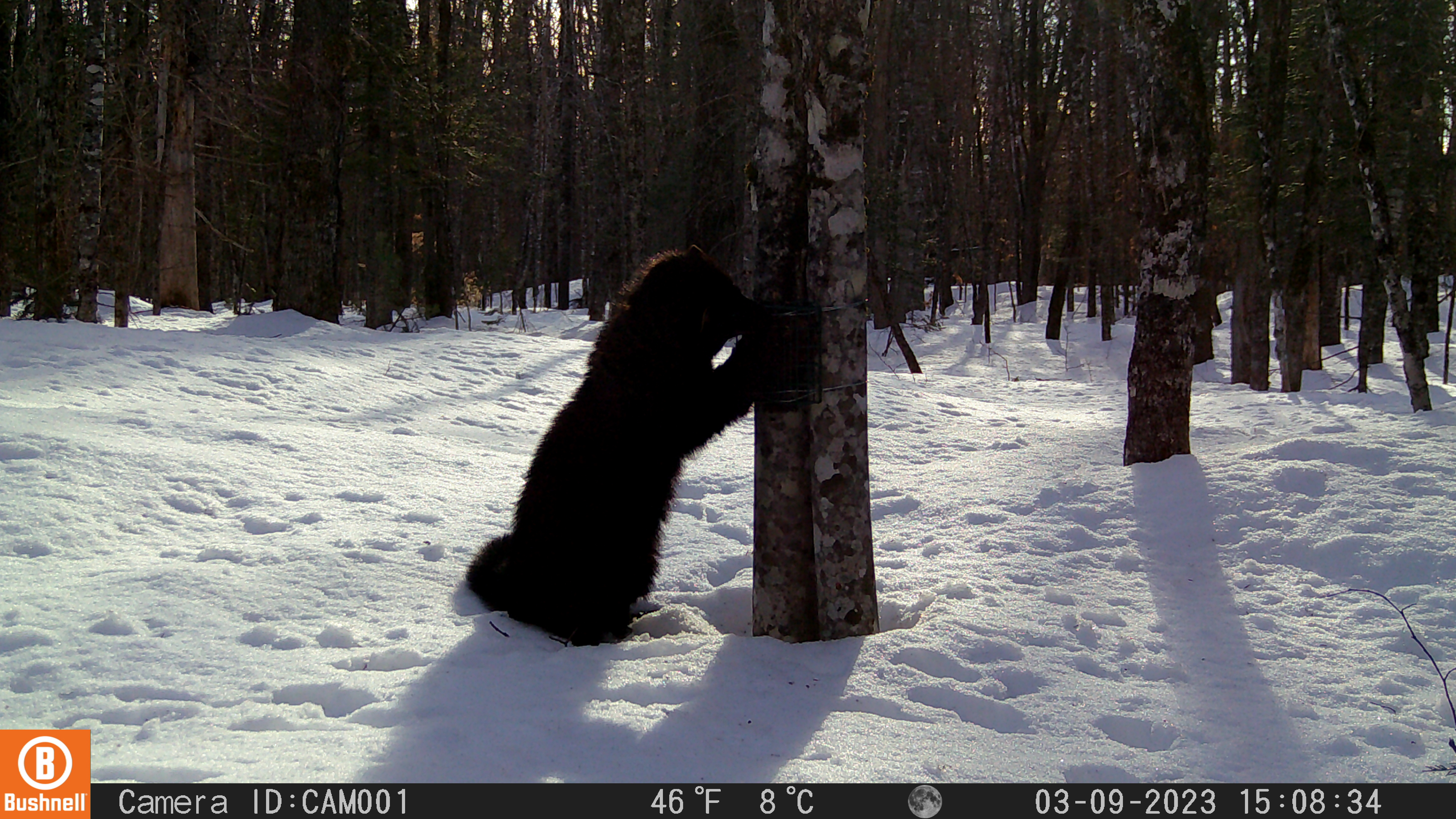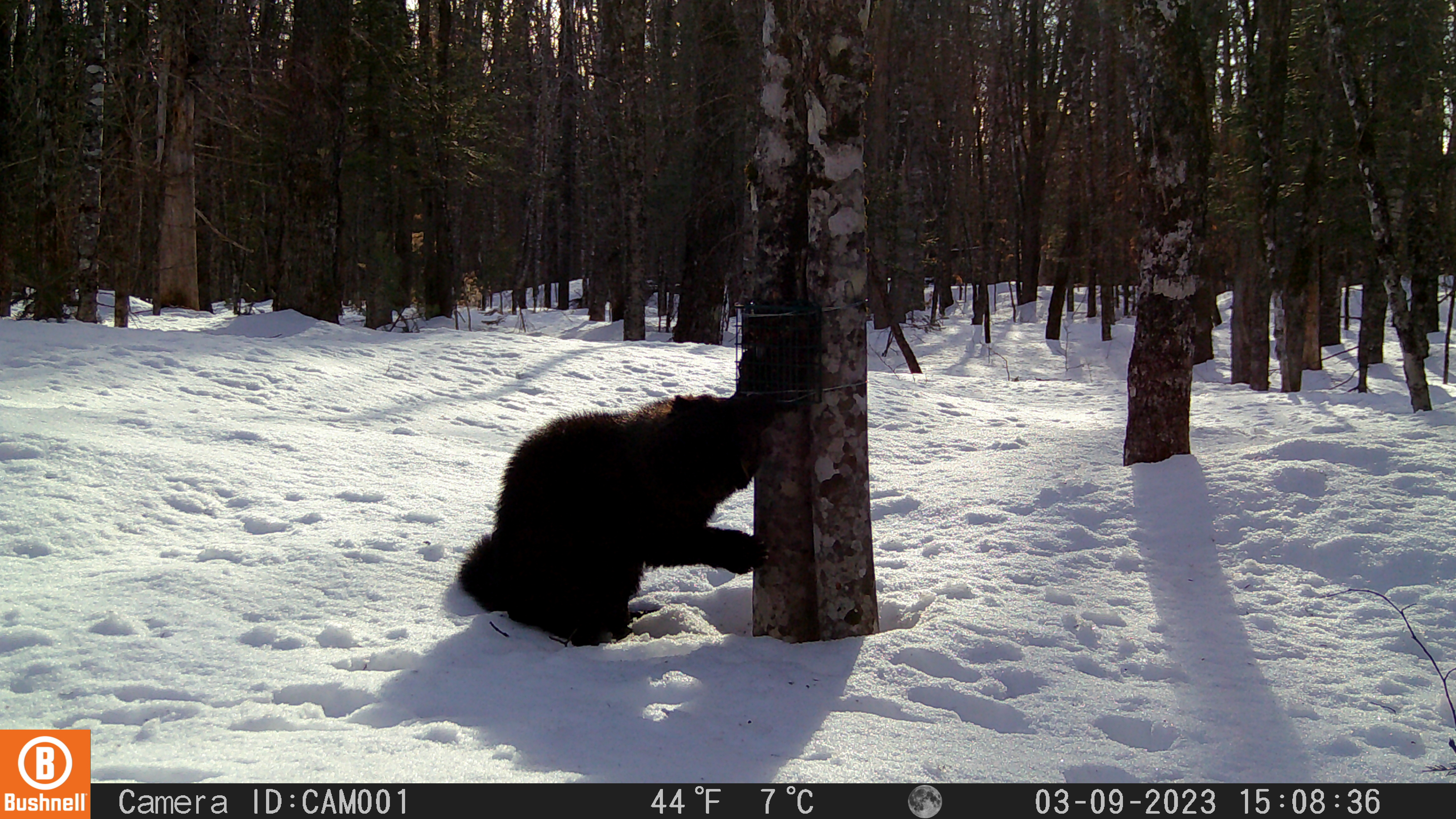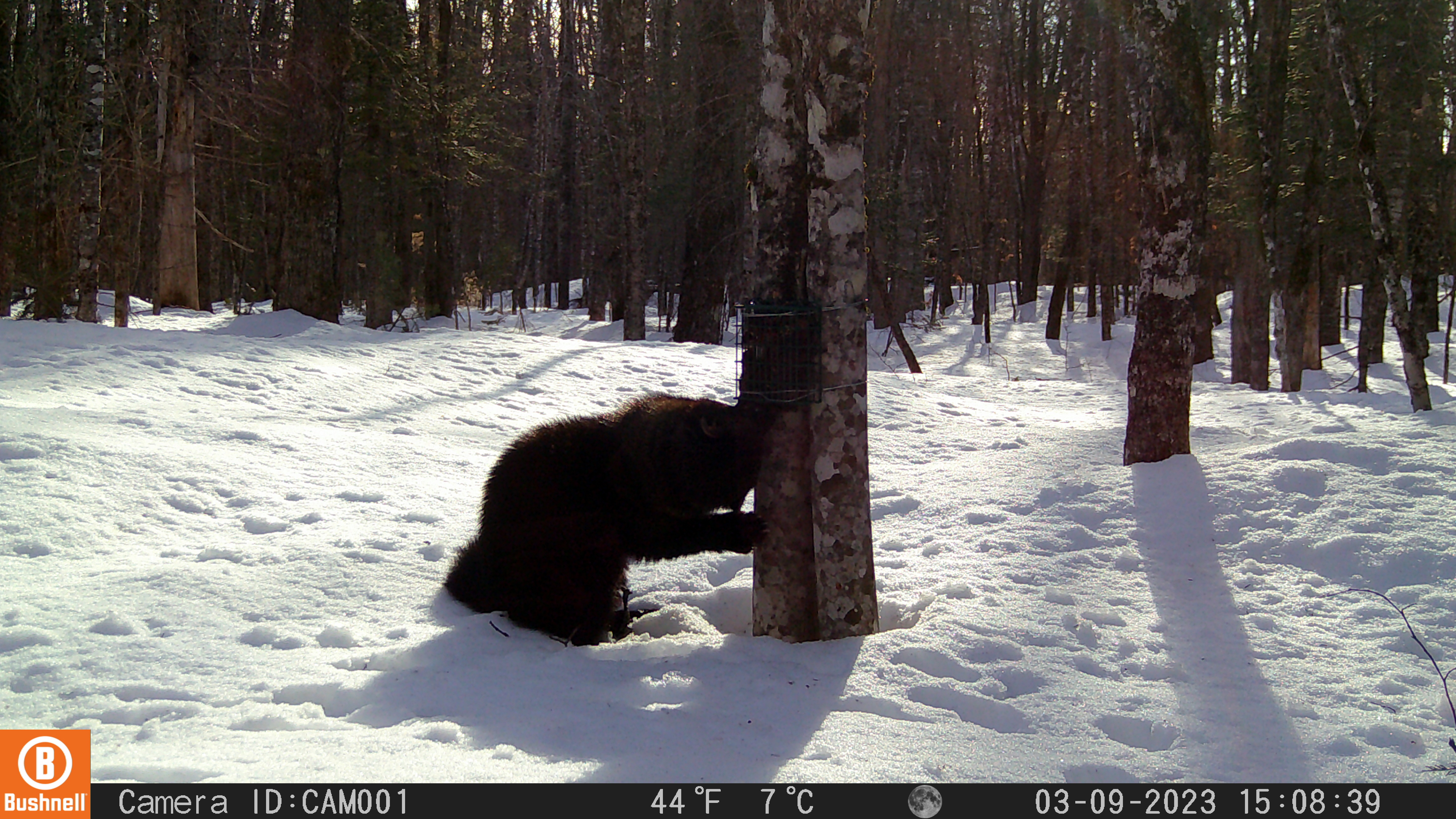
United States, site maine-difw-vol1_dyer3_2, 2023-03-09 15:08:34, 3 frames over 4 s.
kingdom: Animalia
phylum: Chordata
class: Mammalia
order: Carnivora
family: Mustelidae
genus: Pekania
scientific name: Pekania pennanti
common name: fisher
Fisher (Pekania pennanti).